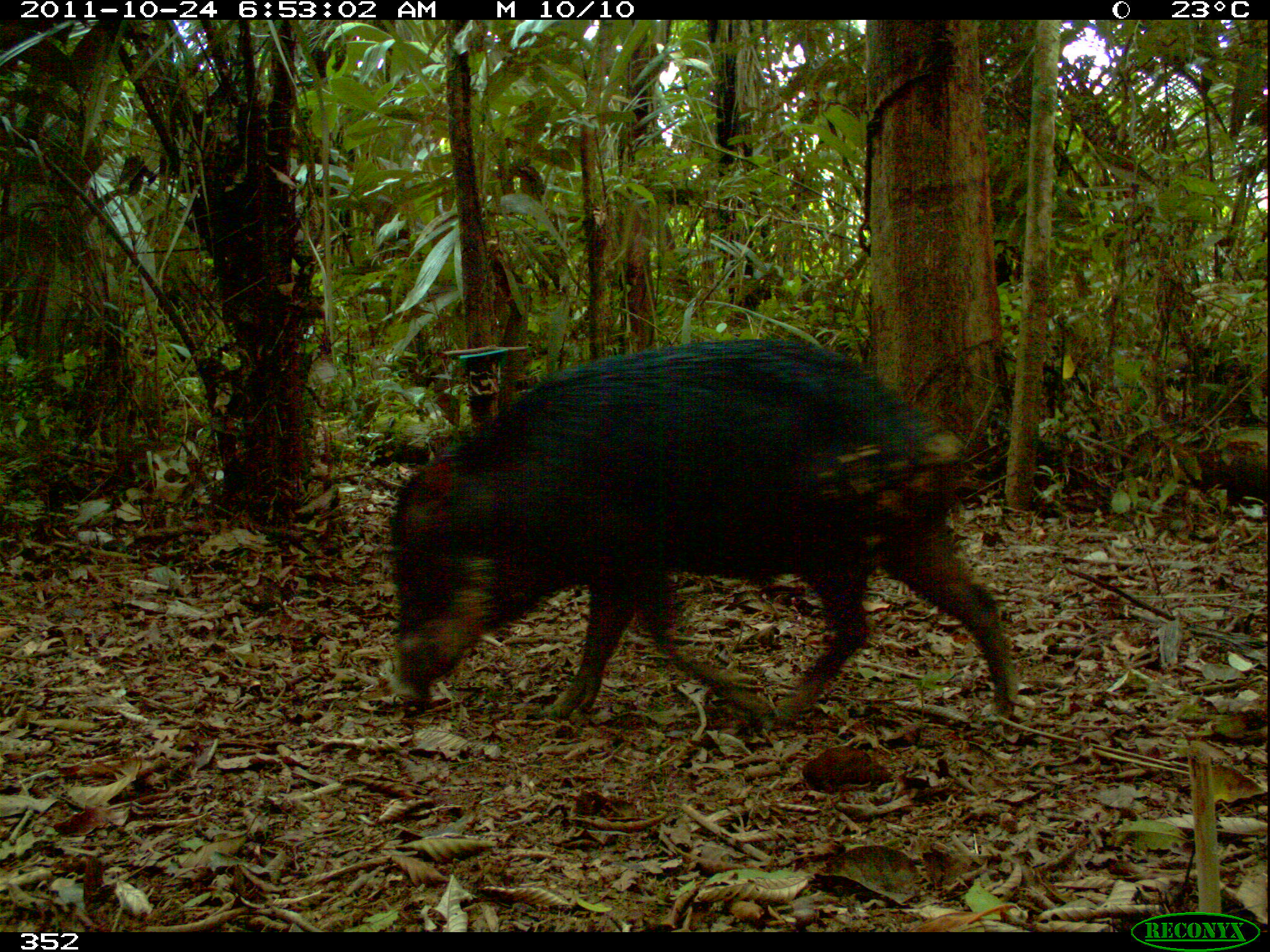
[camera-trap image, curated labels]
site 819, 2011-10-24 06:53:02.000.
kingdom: Animalia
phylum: Chordata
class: Mammalia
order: Artiodactyla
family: Tayassuidae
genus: Tayassu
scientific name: Tayassu pecari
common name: white-lipped peccary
Tayassu pecari (white-lipped peccary).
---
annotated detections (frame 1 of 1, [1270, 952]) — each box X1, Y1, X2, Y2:
tayassu pecari: 389, 336, 1018, 723